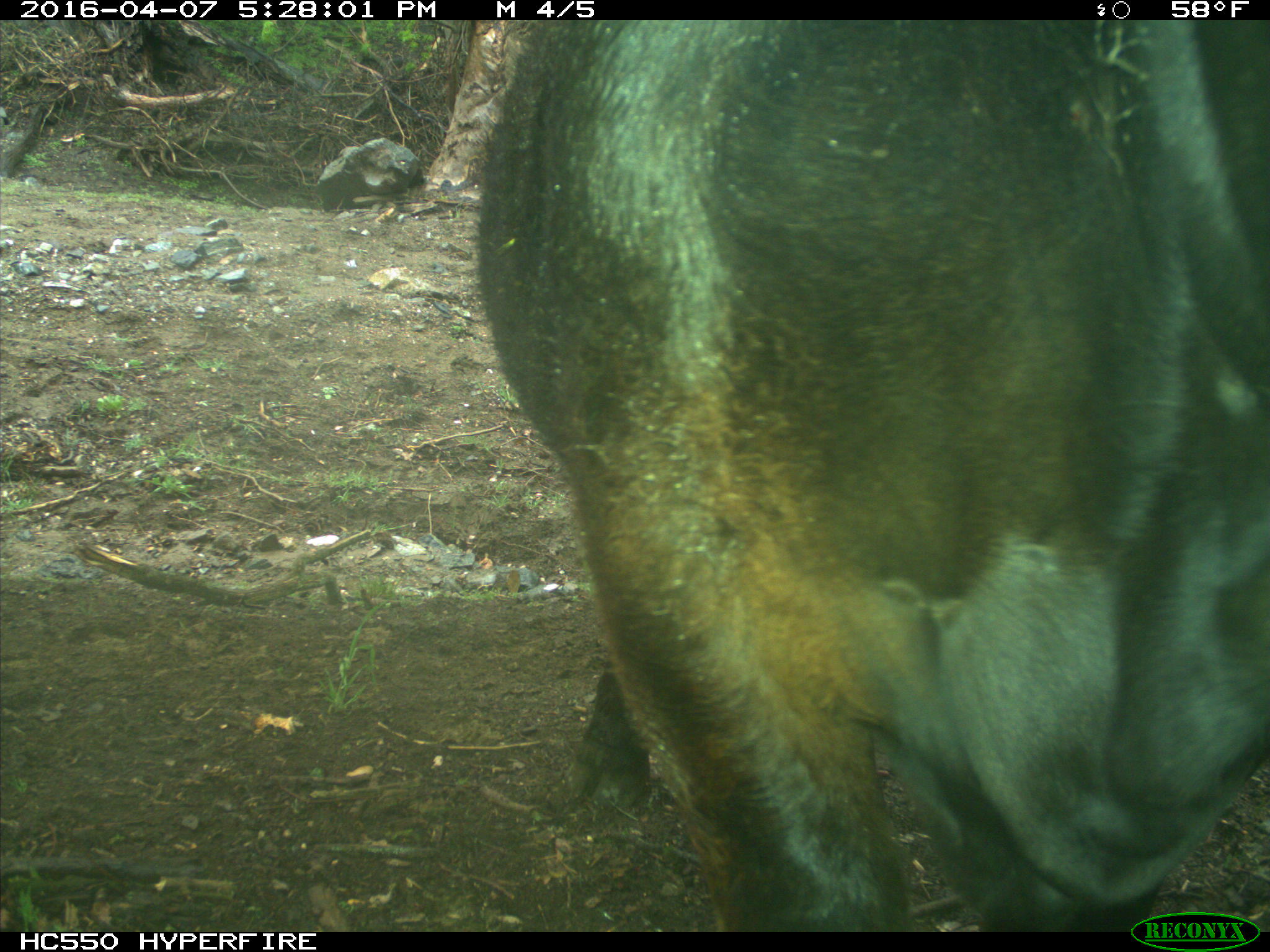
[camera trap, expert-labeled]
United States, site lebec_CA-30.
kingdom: Animalia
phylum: Chordata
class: Mammalia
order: Artiodactyla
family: Bovidae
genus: Bos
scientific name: Bos taurus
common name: domestic cow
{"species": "Bos taurus (domestic cow)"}